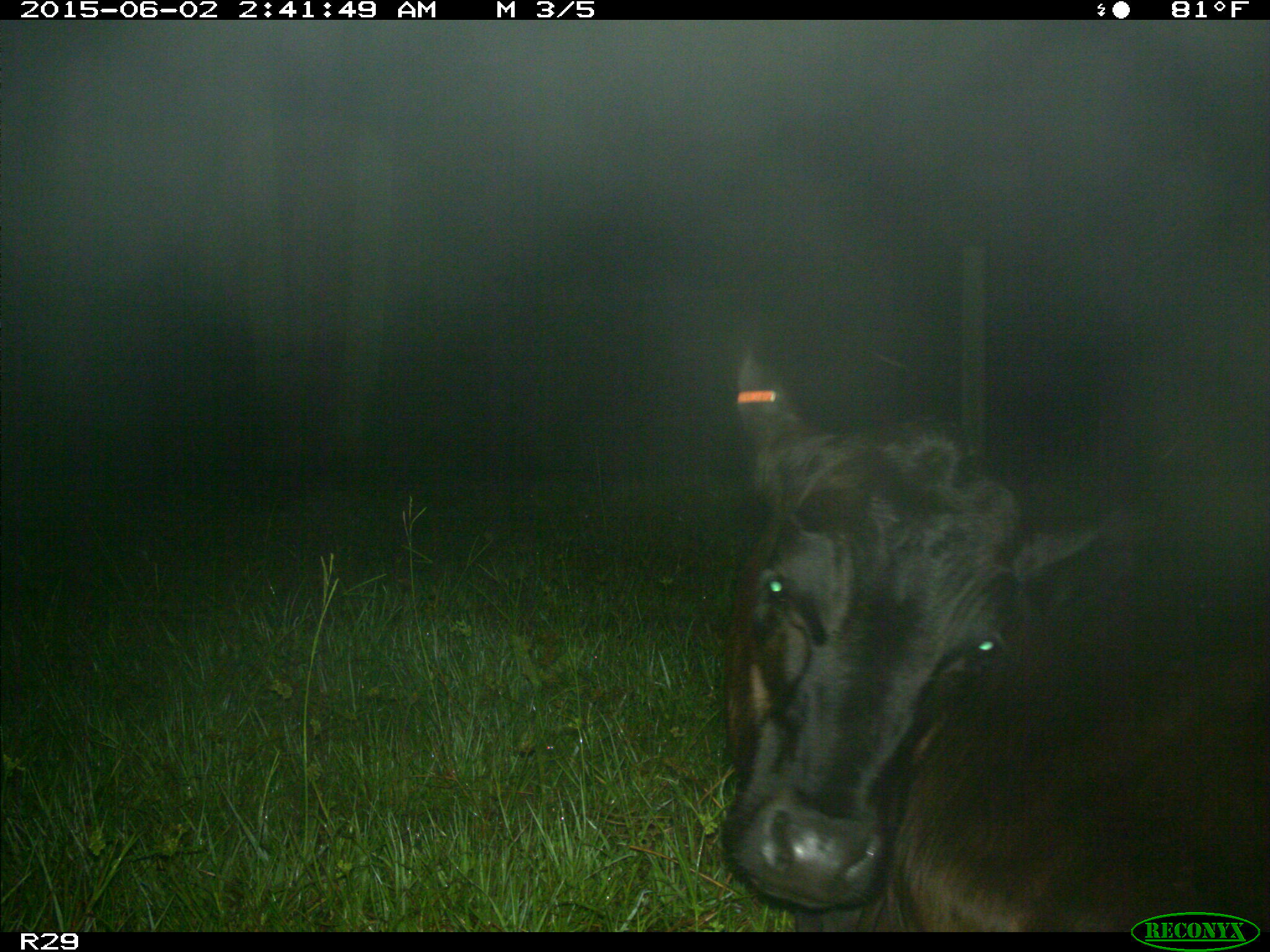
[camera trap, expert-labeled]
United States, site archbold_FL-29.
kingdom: Animalia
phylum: Chordata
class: Mammalia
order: Artiodactyla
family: Bovidae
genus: Bos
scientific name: Bos taurus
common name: domestic cow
Bos taurus (domestic cow).